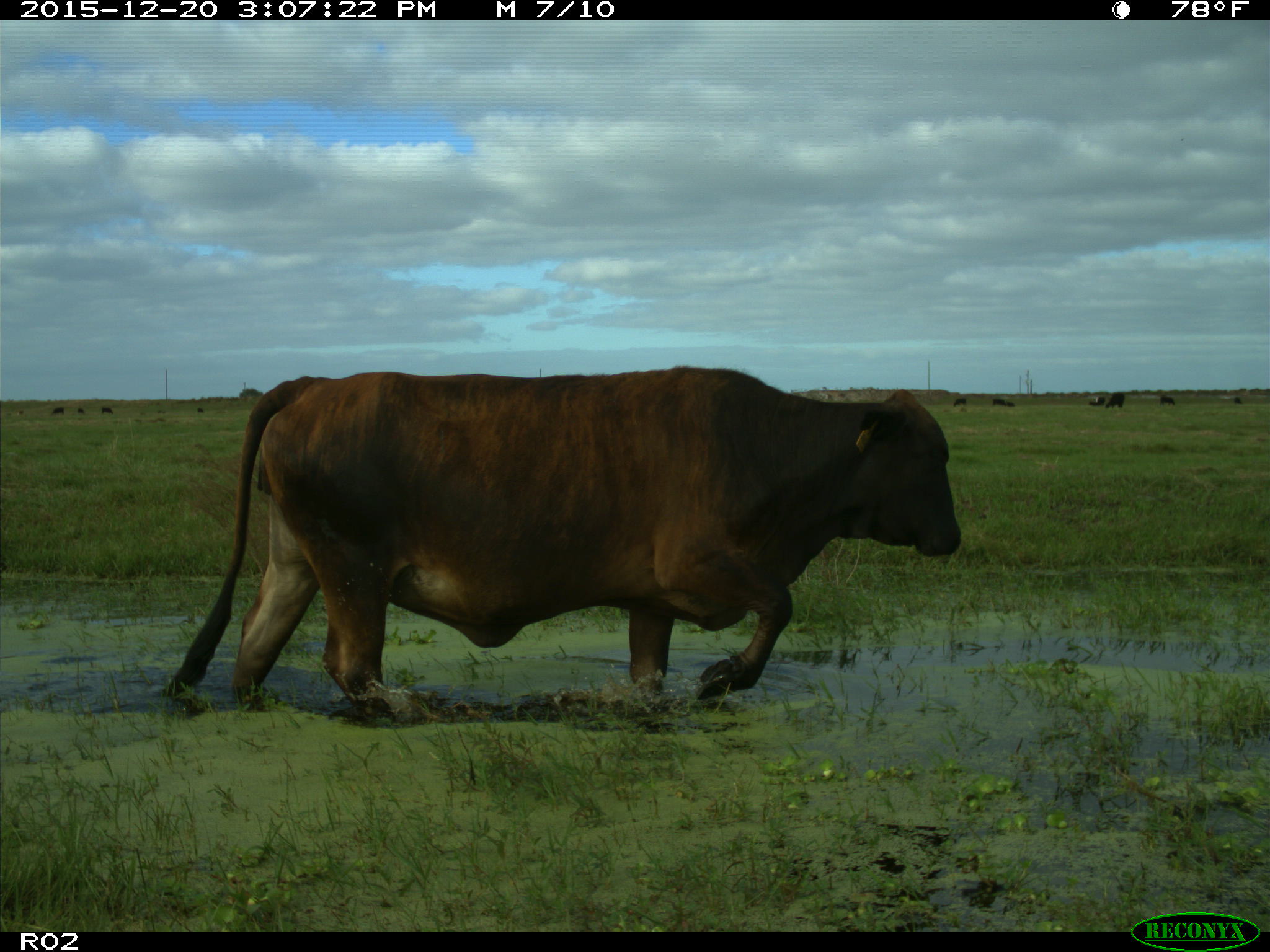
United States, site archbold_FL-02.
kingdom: Animalia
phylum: Chordata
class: Mammalia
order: Artiodactyla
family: Bovidae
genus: Bos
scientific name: Bos taurus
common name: domestic cow